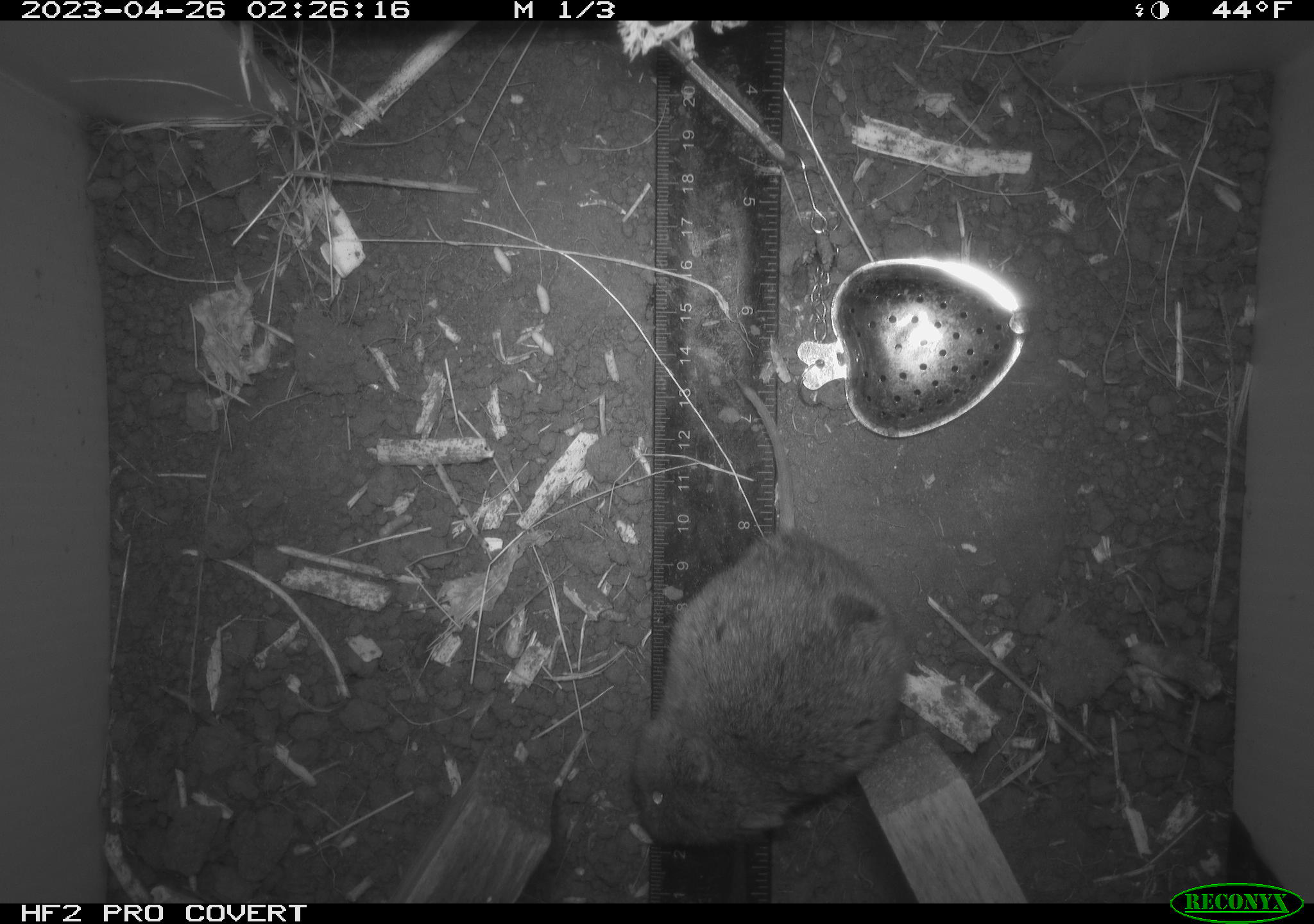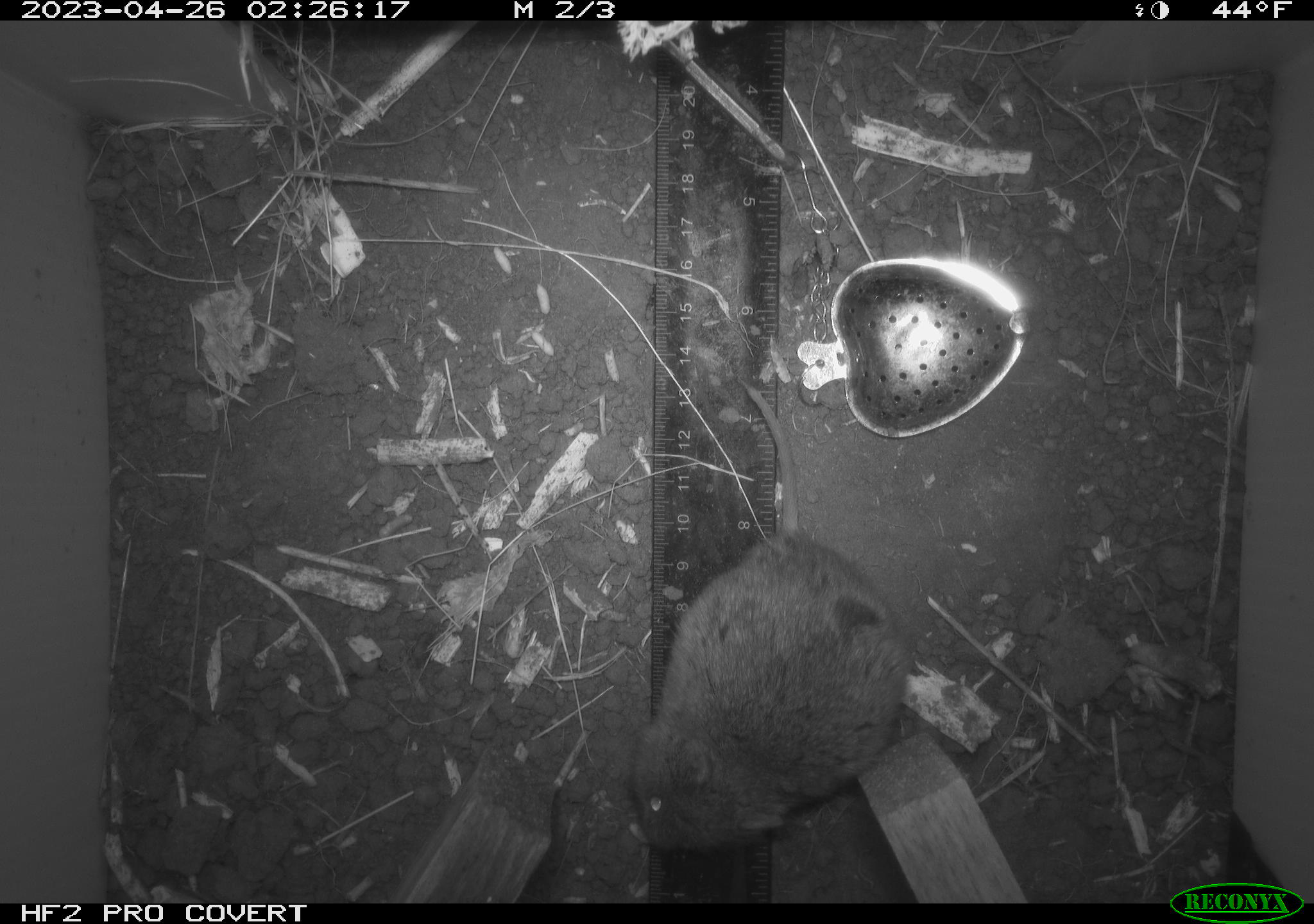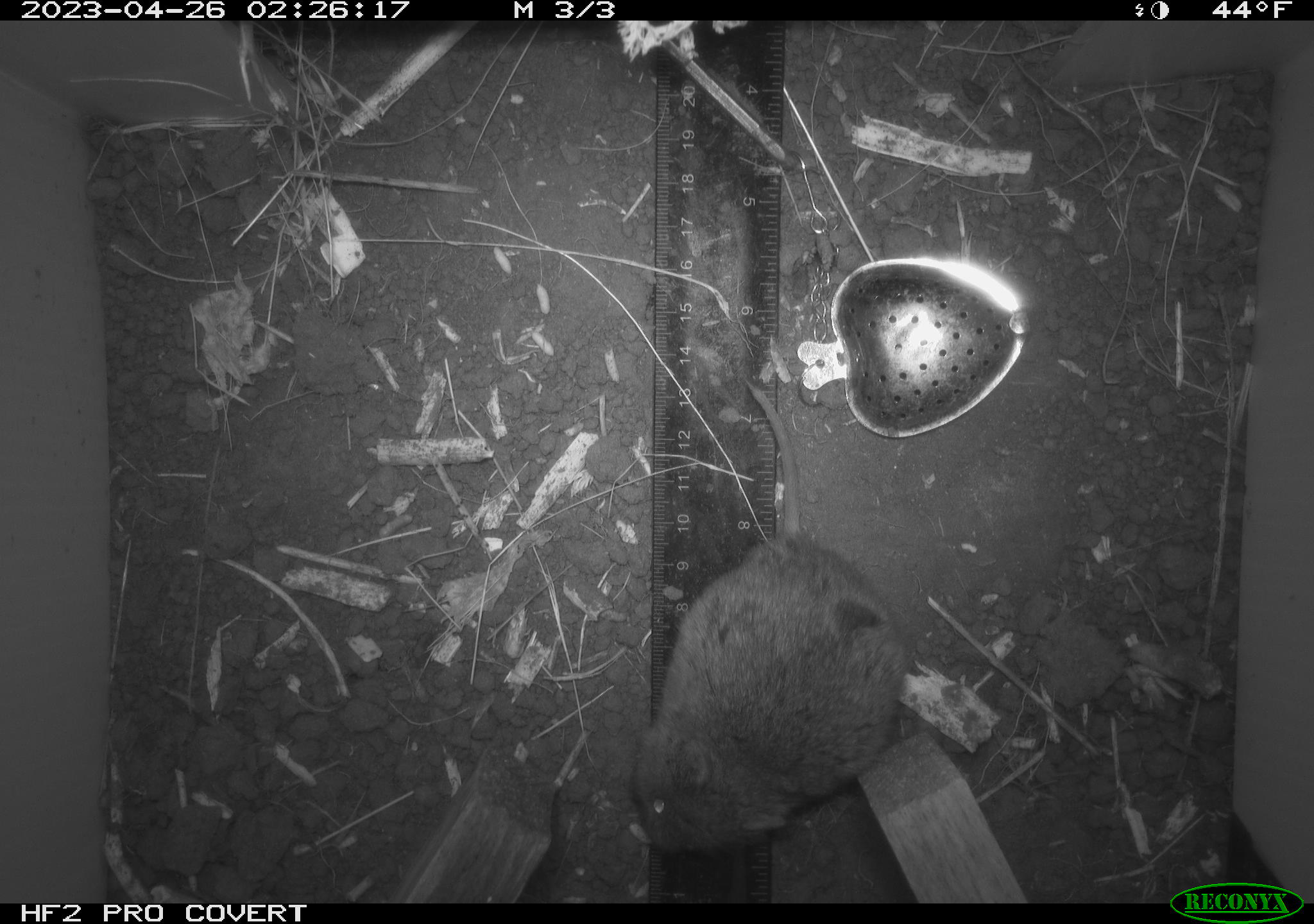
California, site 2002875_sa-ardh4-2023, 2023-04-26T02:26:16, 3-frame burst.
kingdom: Animalia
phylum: Chordata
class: Mammalia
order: Rodentia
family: Cricetidae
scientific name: Arvicolinae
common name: voles, lemmings, and muskrats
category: arvicolinae subfamily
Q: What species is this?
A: Arvicolinae subfamily (voles, lemmings, and muskrats) (Arvicolinae).